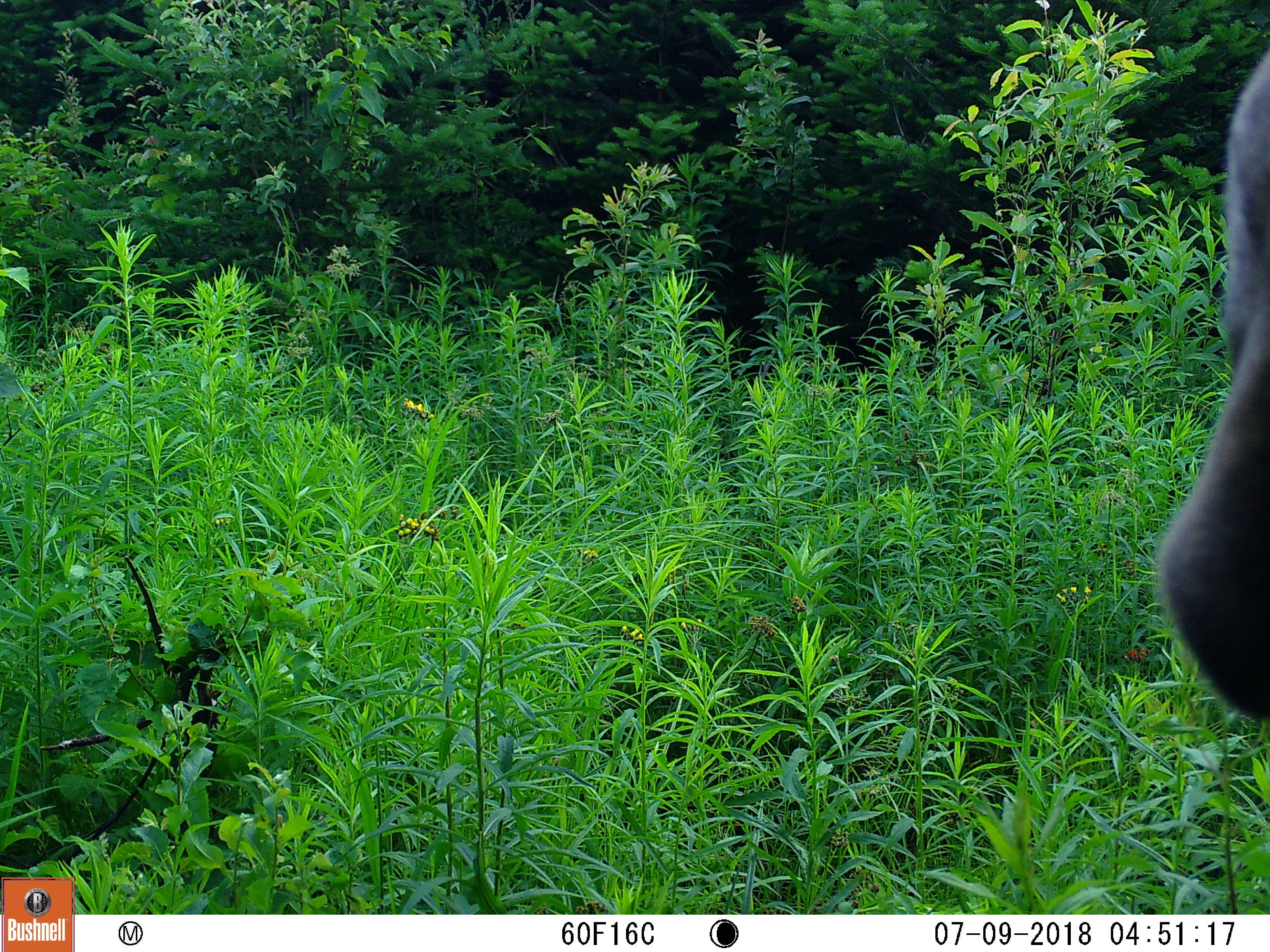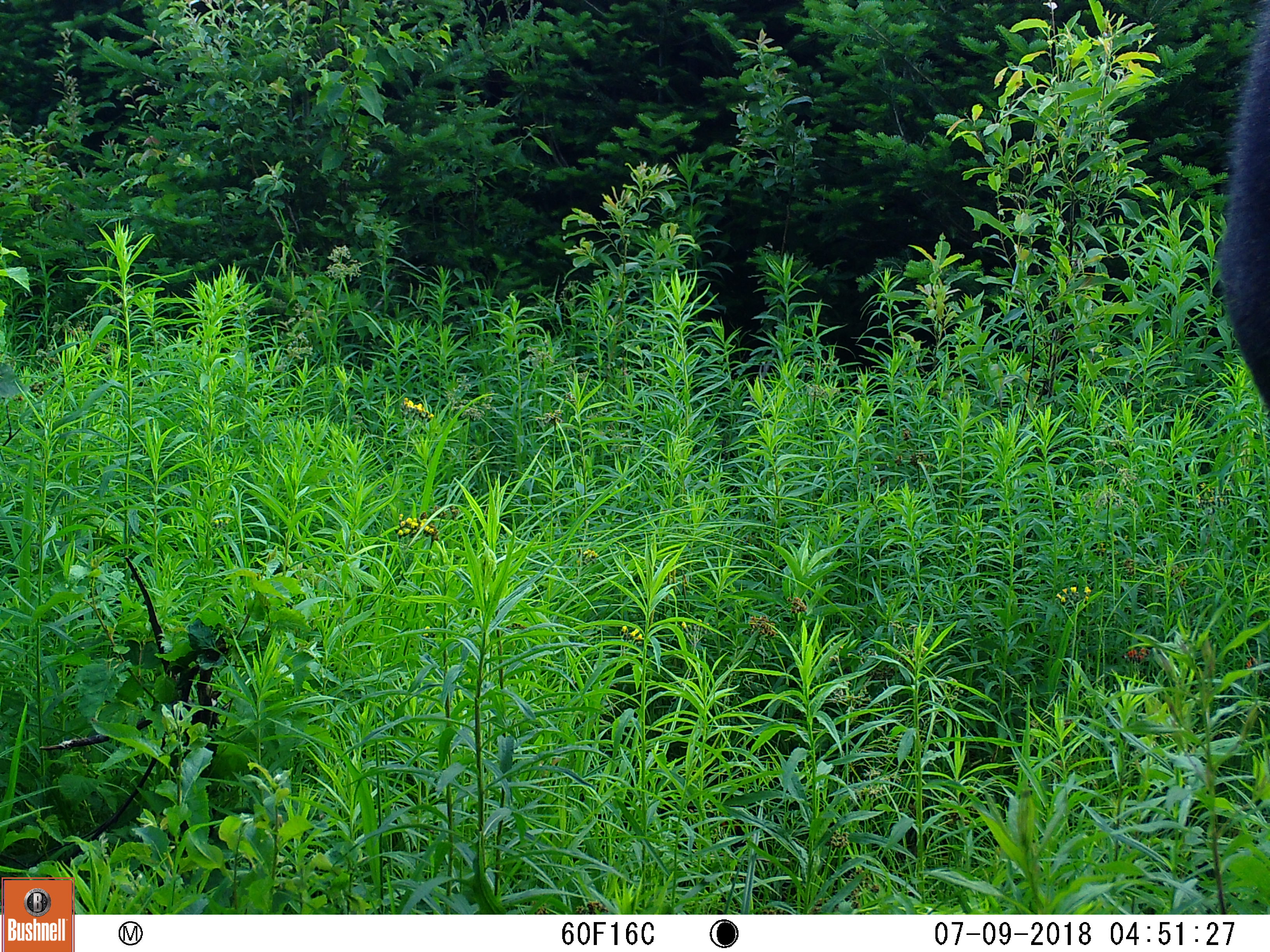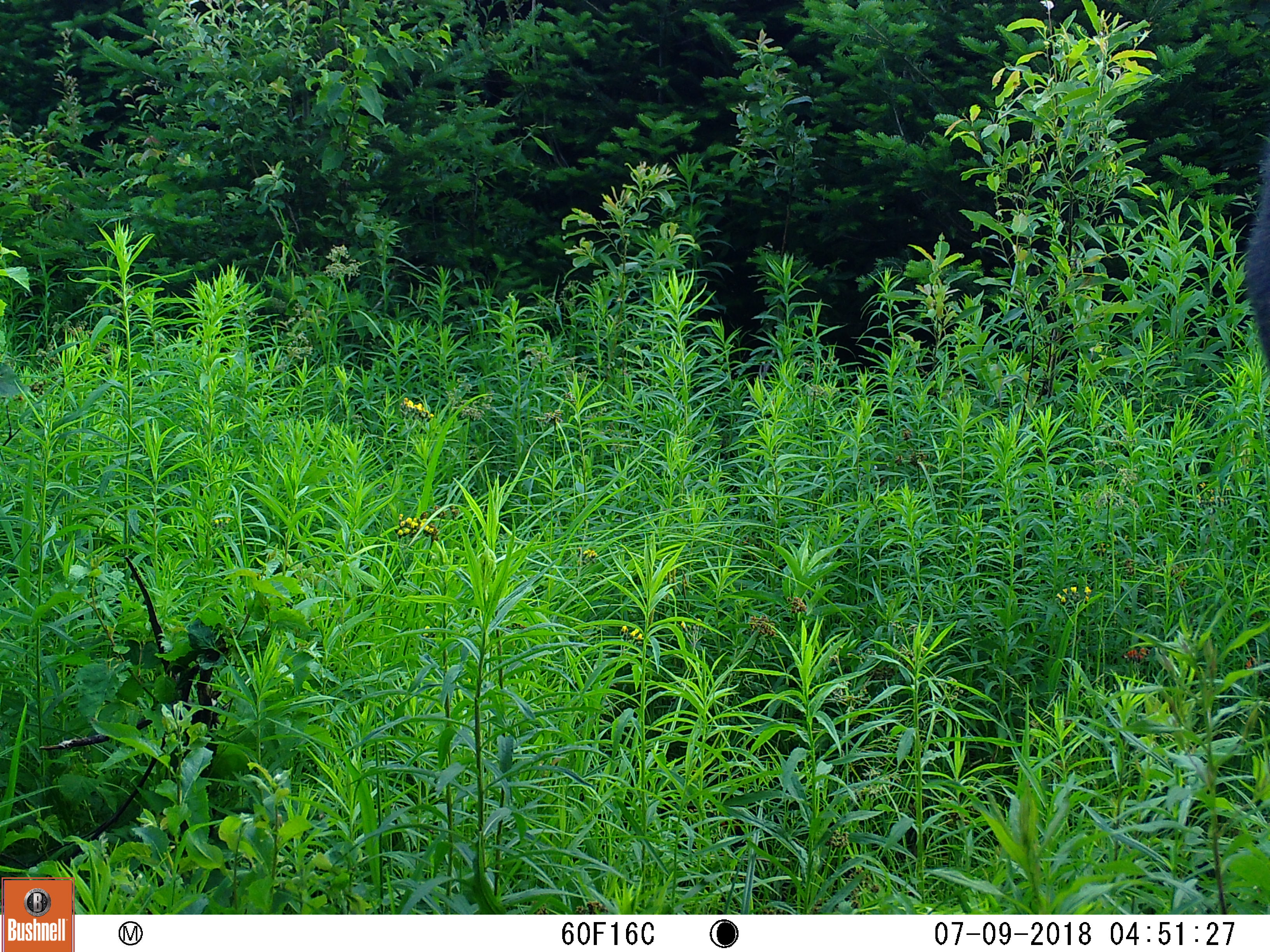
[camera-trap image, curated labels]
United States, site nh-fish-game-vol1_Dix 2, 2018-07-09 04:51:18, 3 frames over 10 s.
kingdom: Animalia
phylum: Chordata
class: Mammalia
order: Artiodactyla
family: Cervidae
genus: Alces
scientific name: Alces alces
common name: moose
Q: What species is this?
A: Moose (Alces alces).